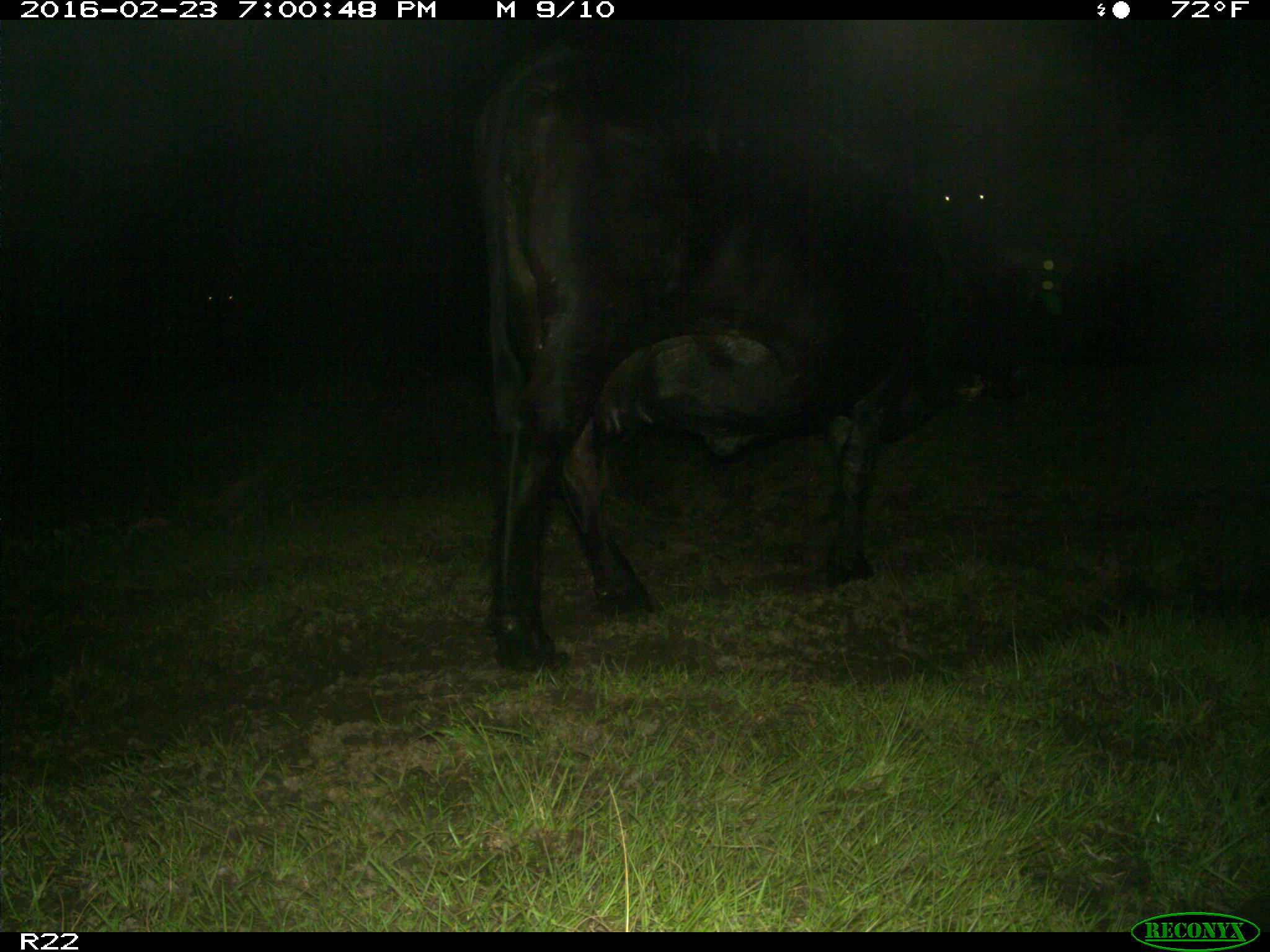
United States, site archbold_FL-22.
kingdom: Animalia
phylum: Chordata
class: Mammalia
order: Artiodactyla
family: Bovidae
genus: Bos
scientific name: Bos taurus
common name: domestic cow